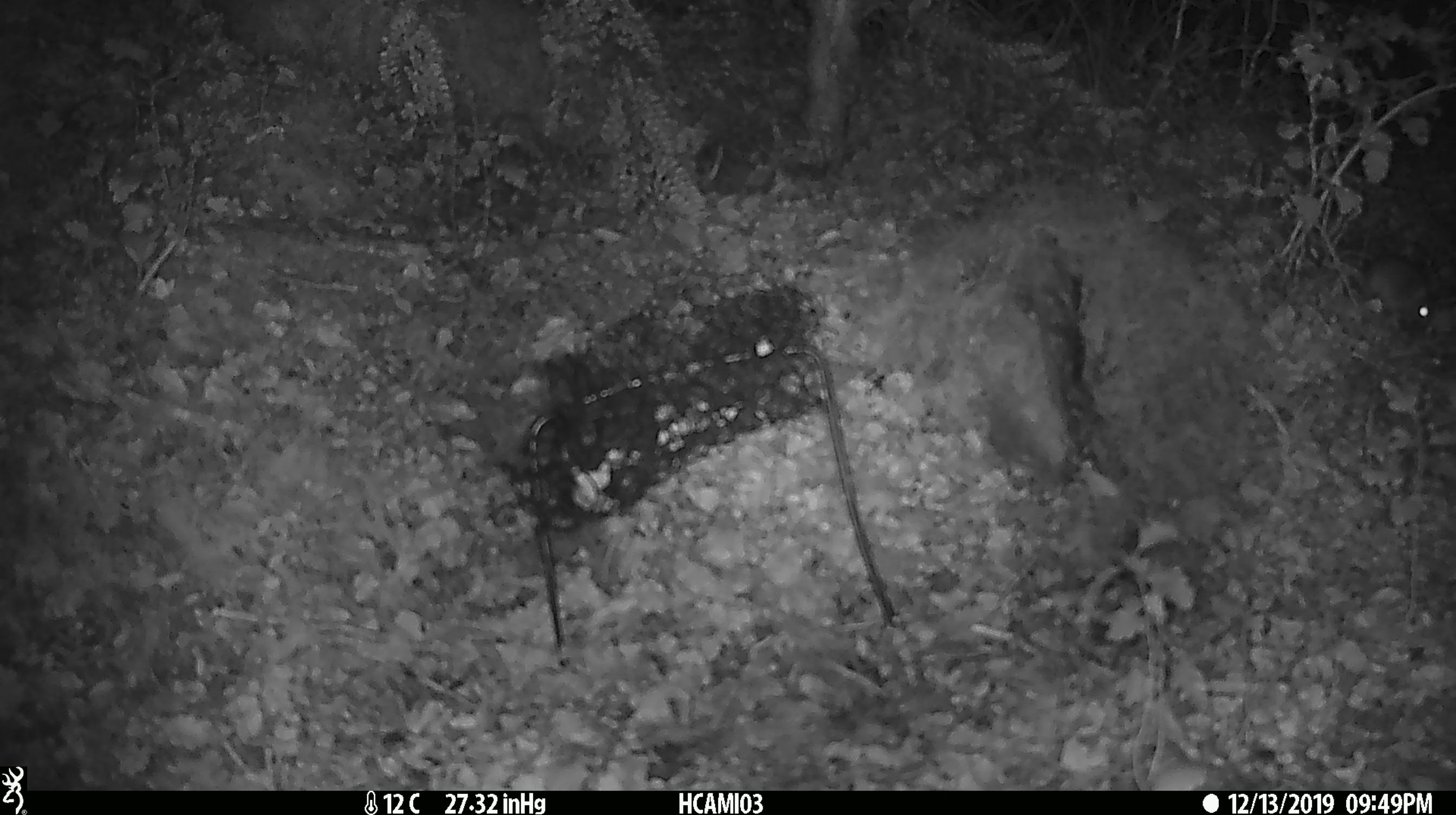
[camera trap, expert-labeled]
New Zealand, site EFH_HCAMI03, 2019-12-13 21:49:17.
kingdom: Animalia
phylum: Chordata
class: Mammalia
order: Rodentia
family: Muridae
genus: Mus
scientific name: Mus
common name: mouse